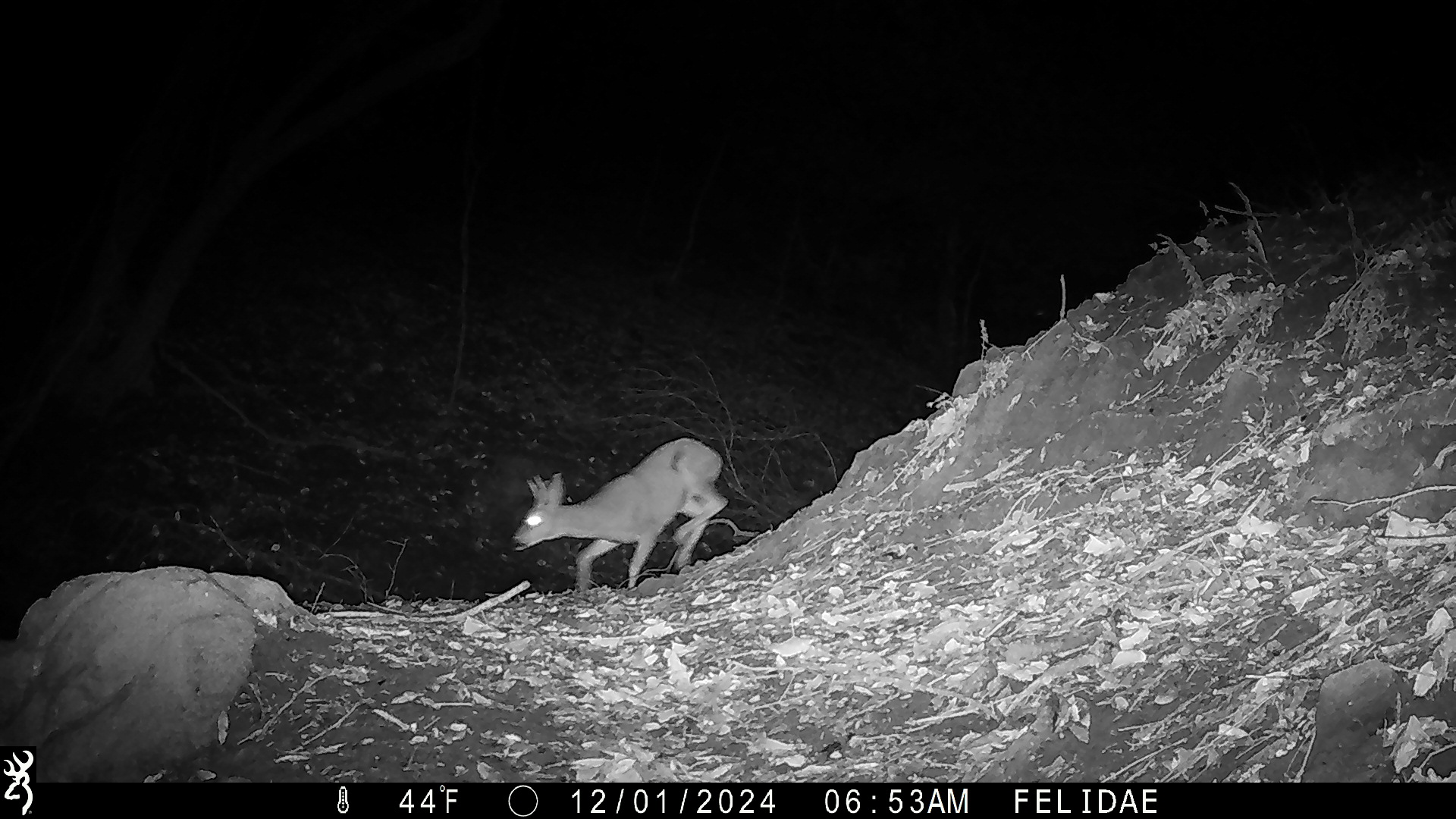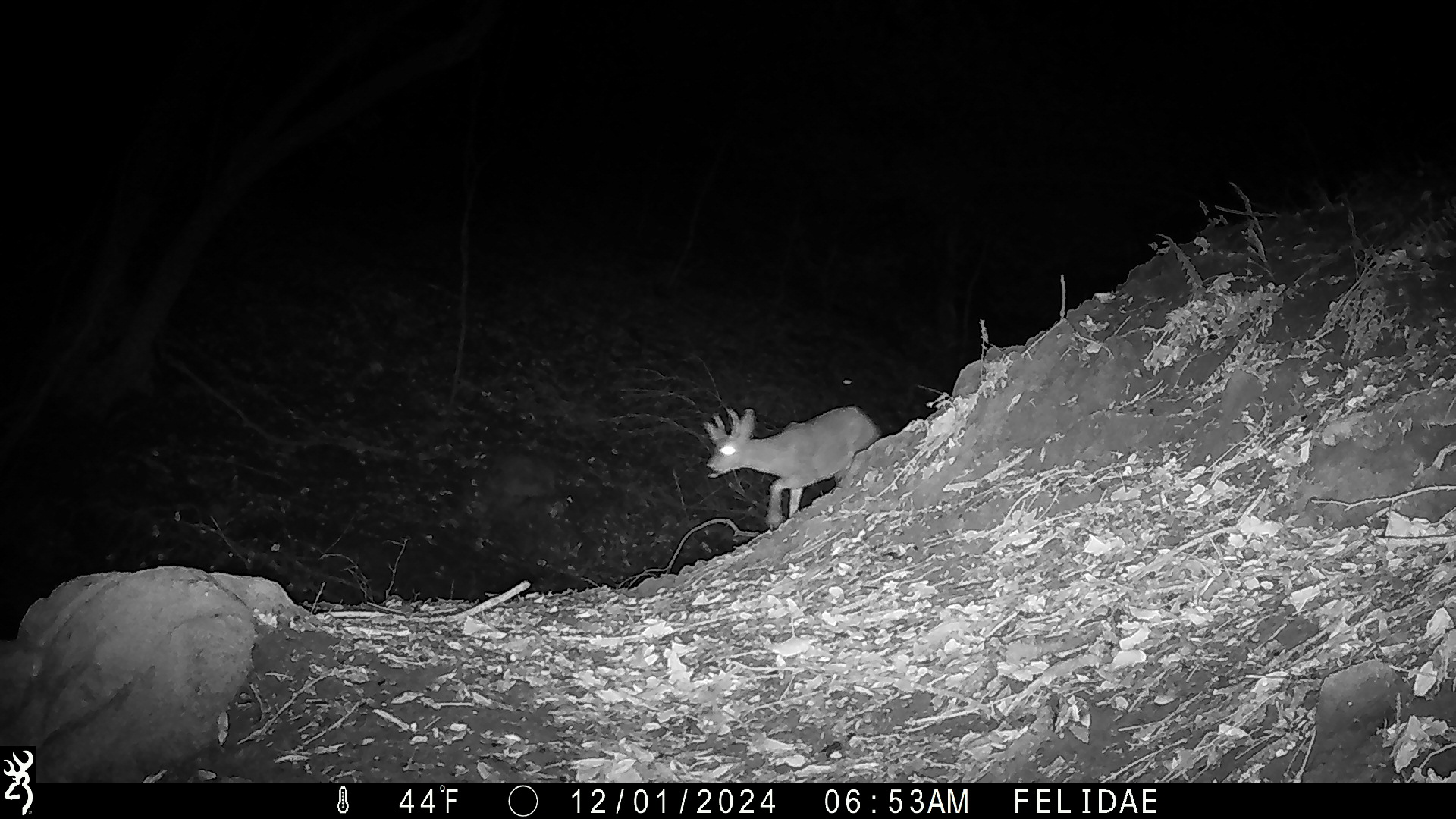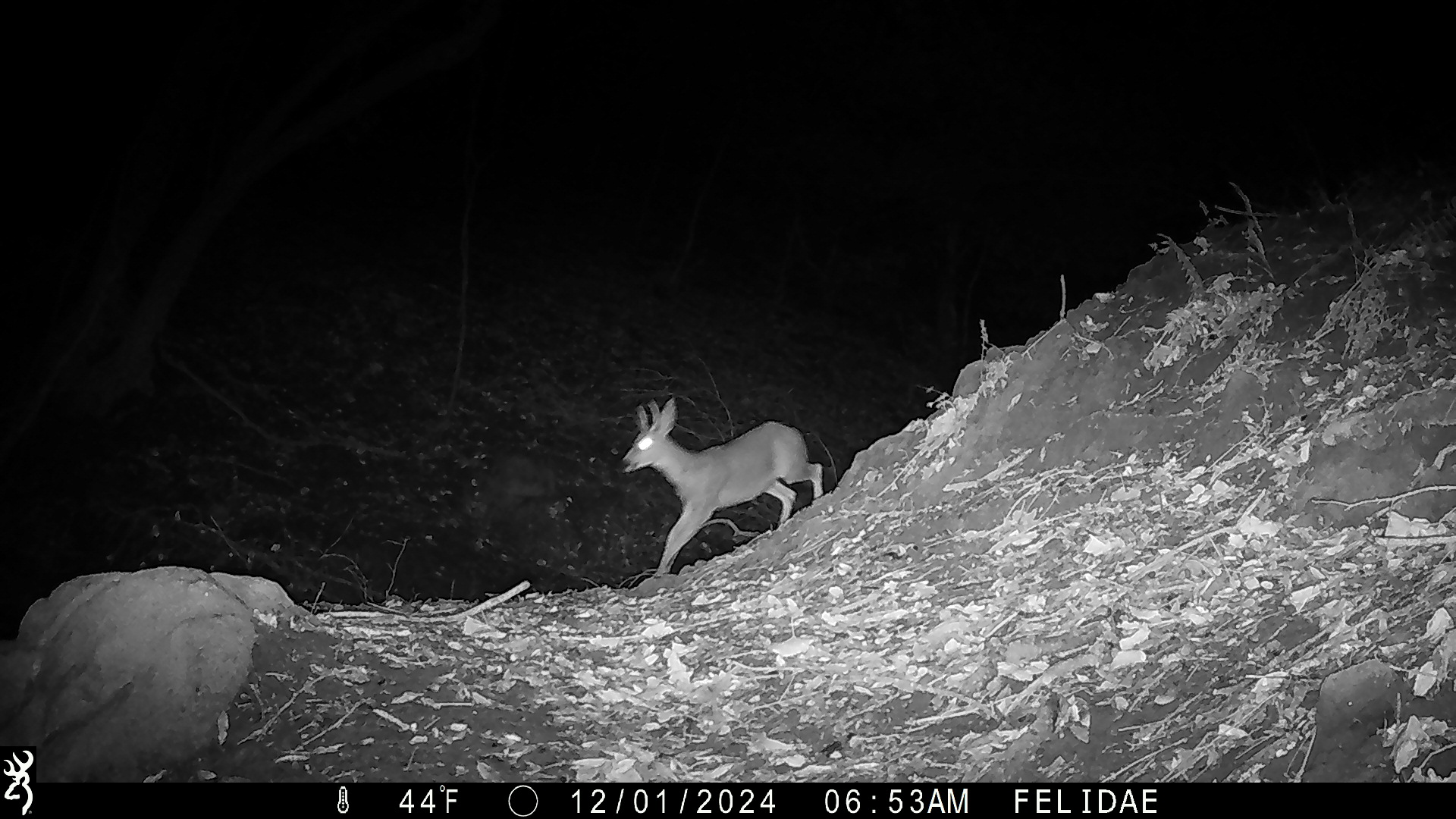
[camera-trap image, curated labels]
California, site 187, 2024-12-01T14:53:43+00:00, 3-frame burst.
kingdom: Animalia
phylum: Chordata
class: Mammalia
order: Artiodactyla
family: Cervidae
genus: Odocoileus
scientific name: Odocoileus hemionus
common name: mule deer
Mule deer (Odocoileus hemionus).